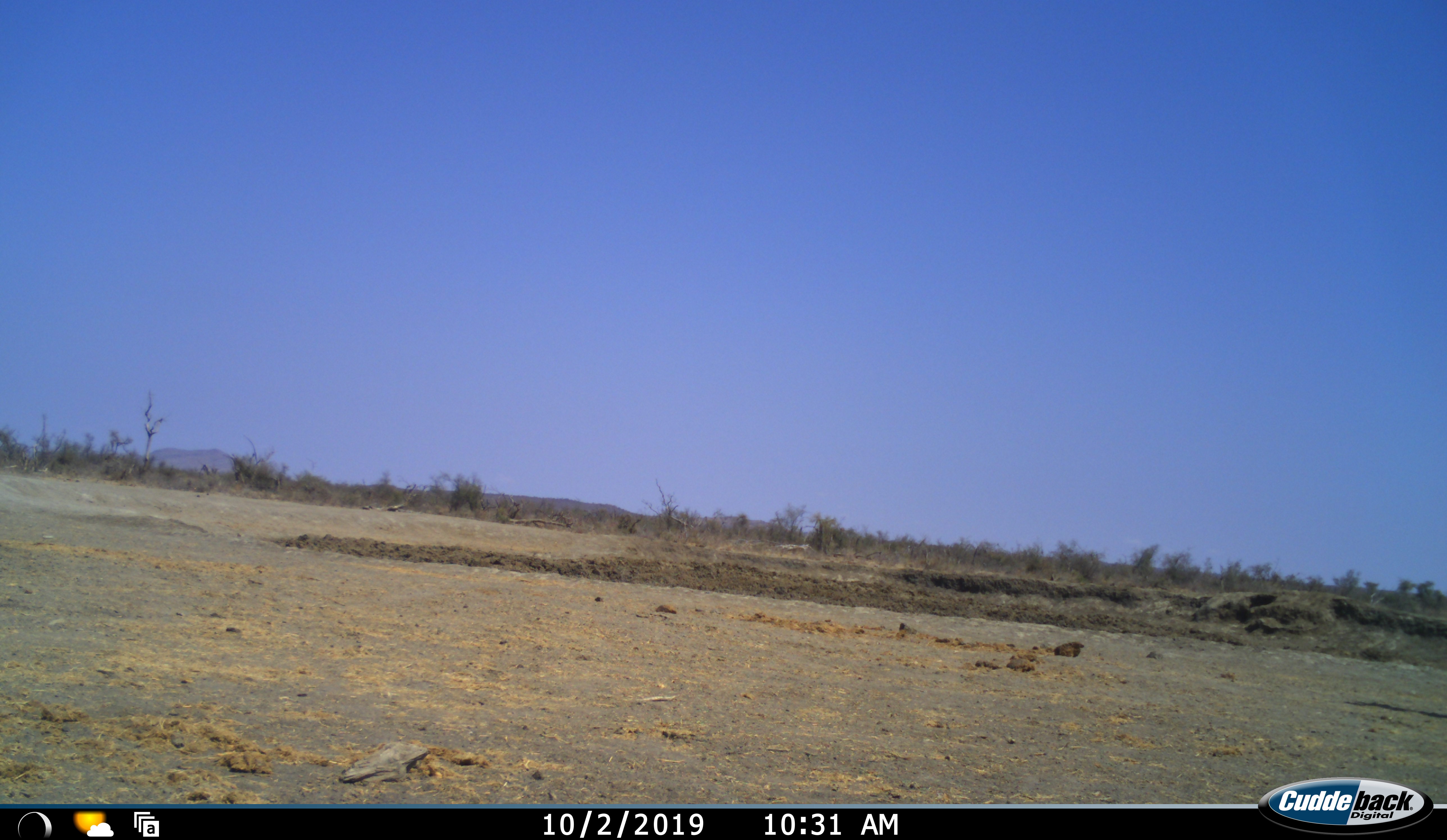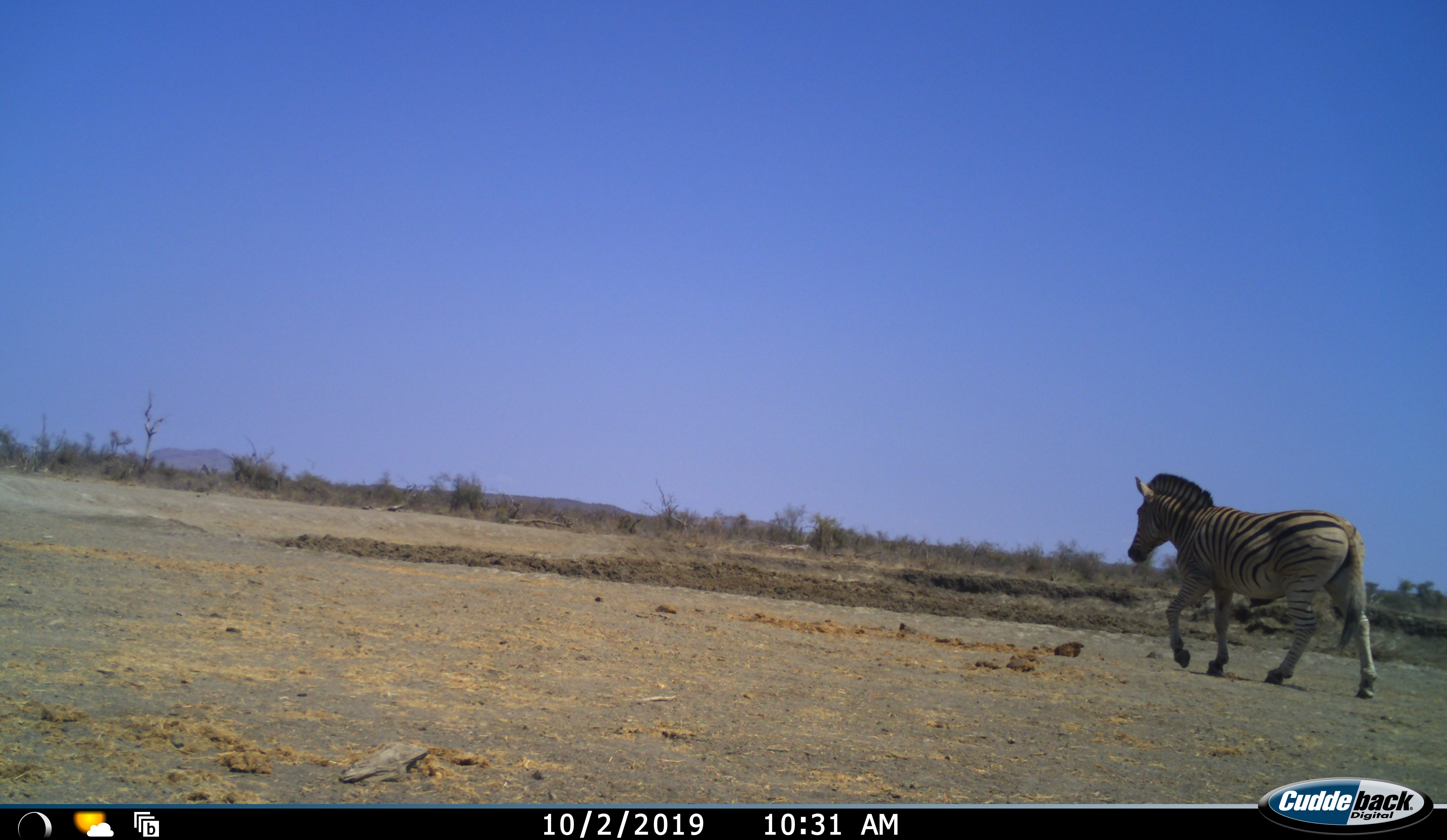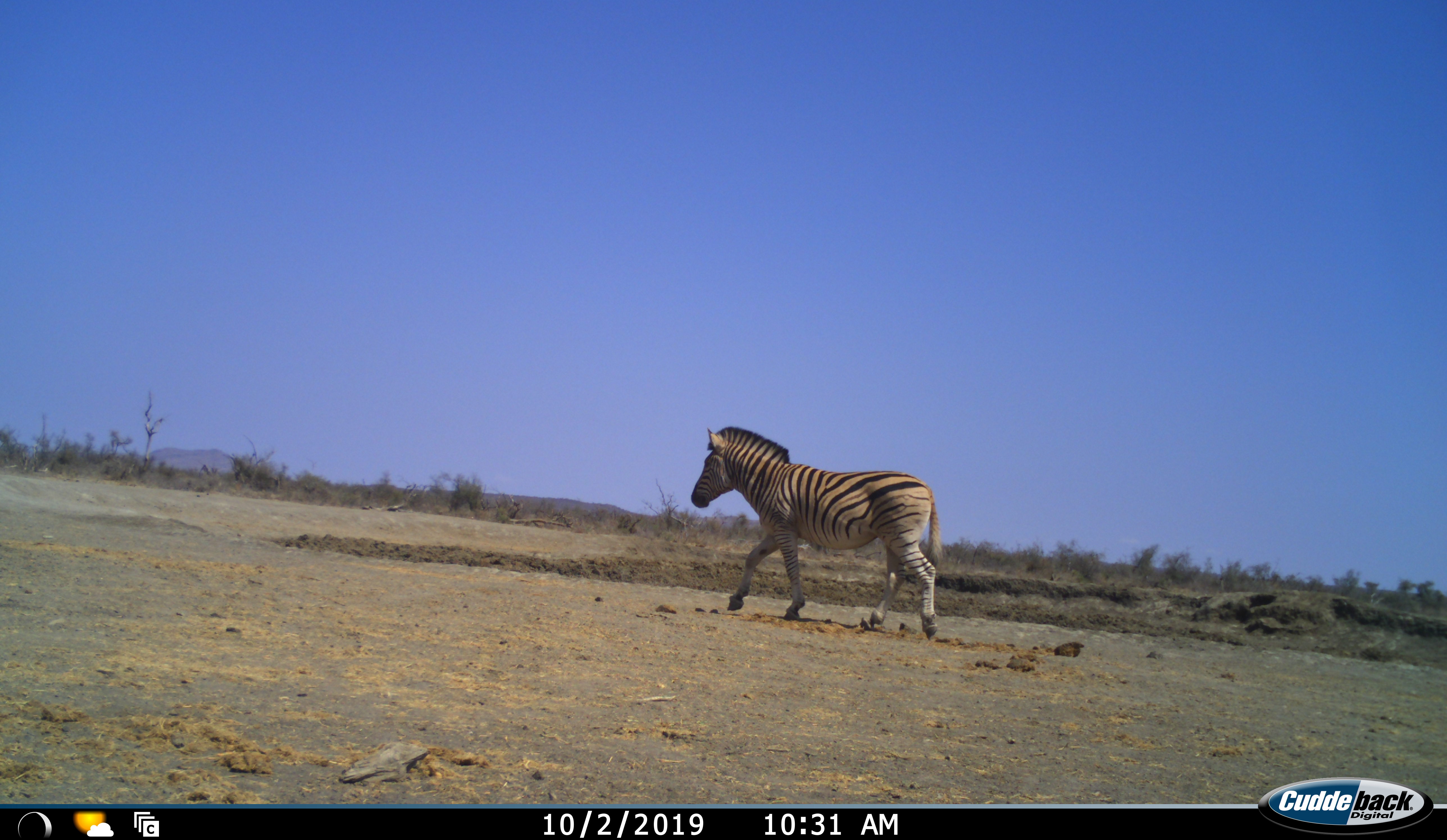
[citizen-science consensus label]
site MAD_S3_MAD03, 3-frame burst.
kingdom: Animalia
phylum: Chordata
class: Mammalia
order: Perissodactyla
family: Equidae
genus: Equus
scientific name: Equus quagga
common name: plains zebra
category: zebraplains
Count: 1.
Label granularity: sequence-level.